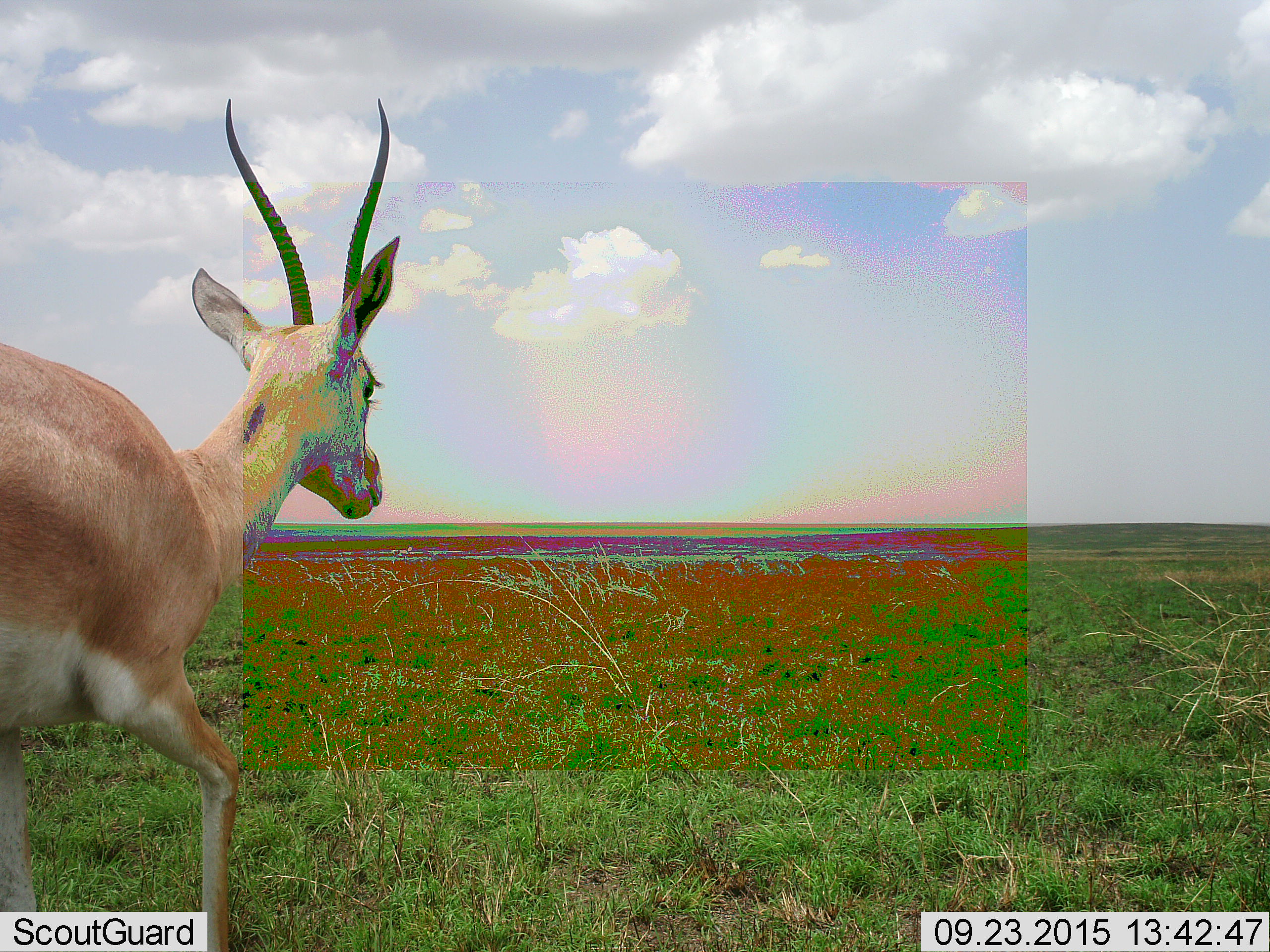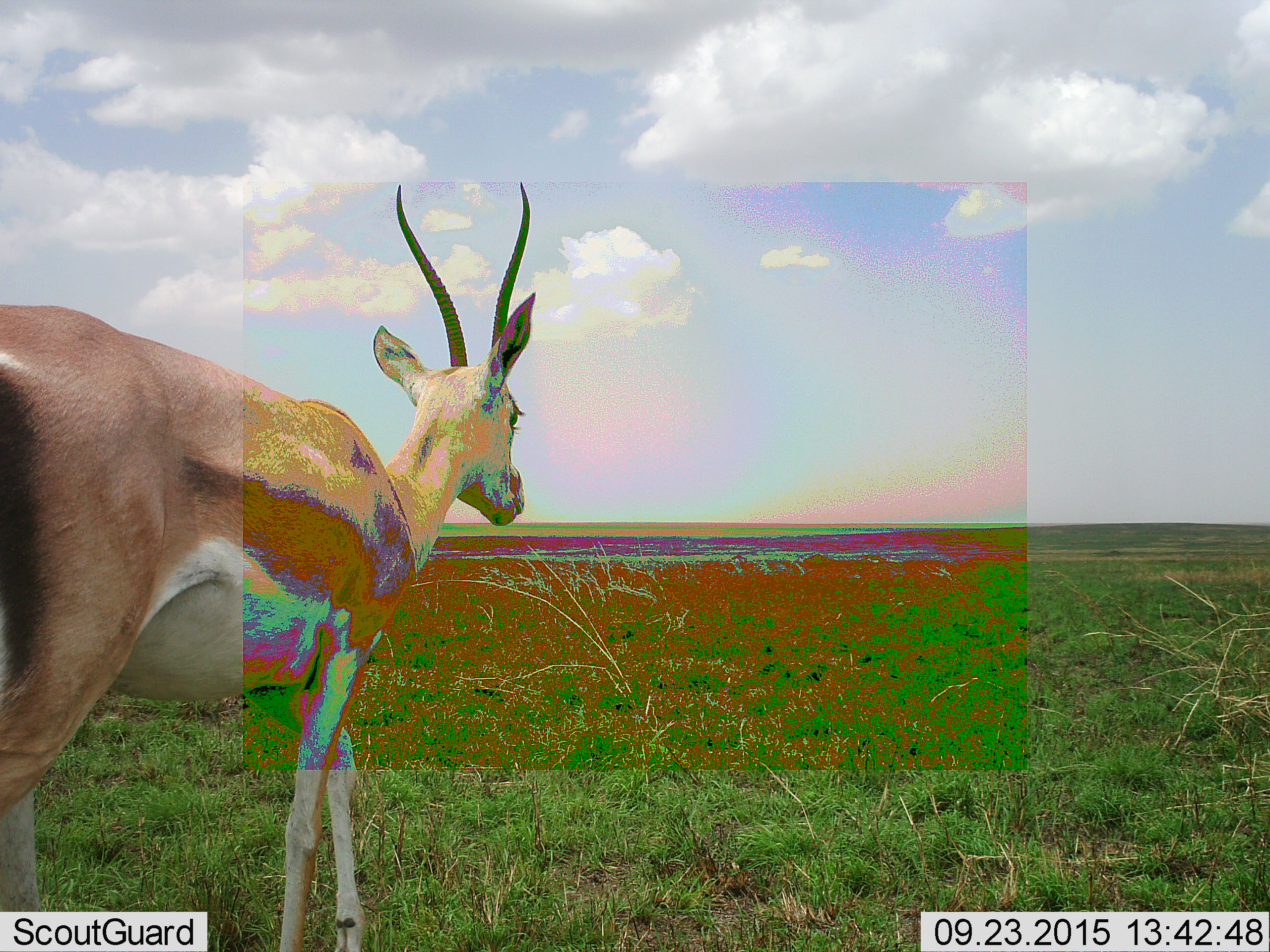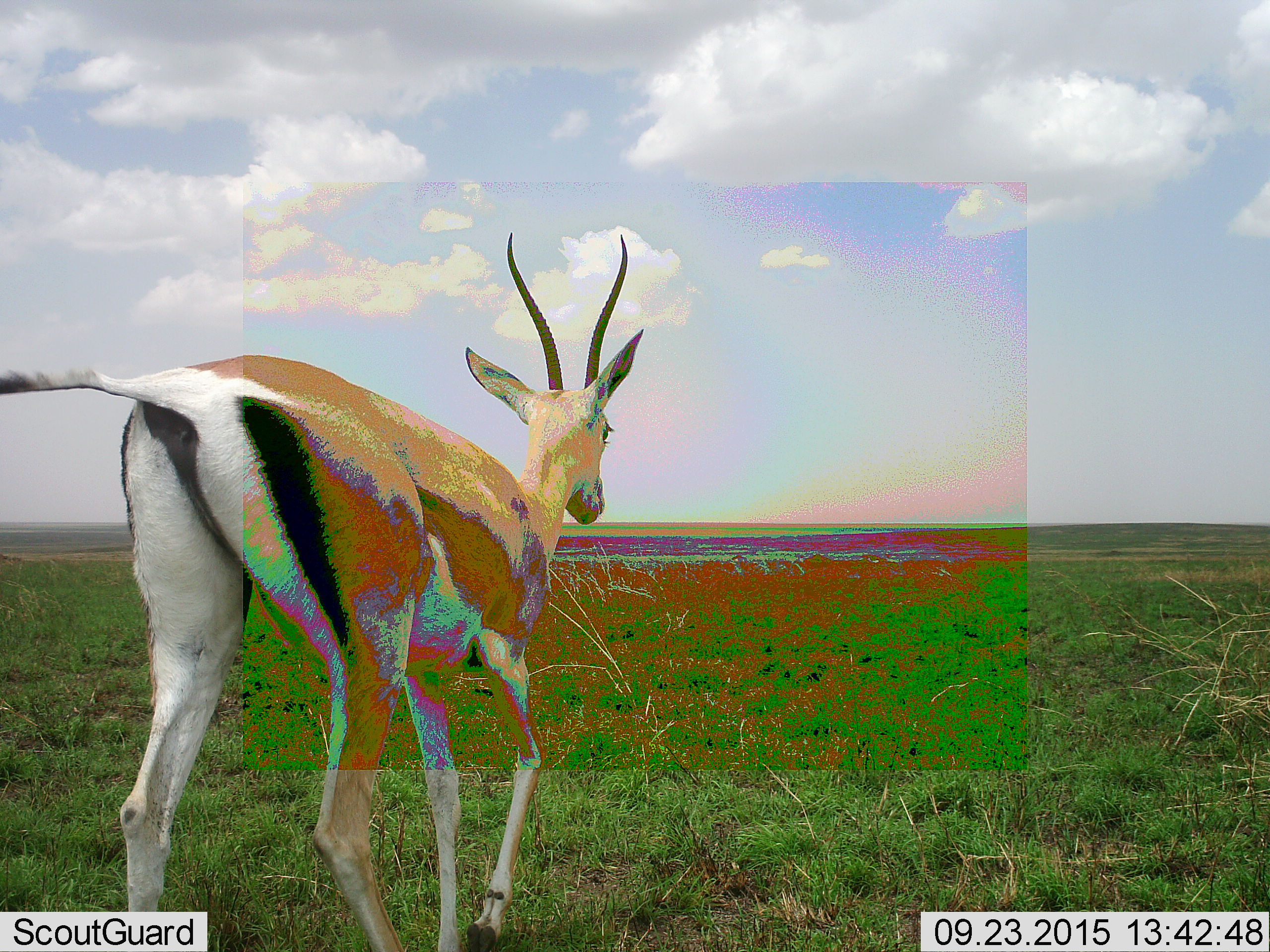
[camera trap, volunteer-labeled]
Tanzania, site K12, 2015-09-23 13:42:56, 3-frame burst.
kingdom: Animalia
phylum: Chordata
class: Mammalia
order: Artiodactyla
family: Bovidae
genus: Nanger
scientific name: Nanger granti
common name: grant's gazelle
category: gazellegrants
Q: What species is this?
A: Gazellegrants (grant's gazelle) (Nanger granti).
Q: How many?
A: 1.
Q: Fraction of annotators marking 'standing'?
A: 33%.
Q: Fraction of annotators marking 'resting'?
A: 0%.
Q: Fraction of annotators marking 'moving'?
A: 67%.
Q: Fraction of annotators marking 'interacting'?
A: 0%.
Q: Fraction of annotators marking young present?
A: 0%.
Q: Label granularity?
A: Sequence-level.